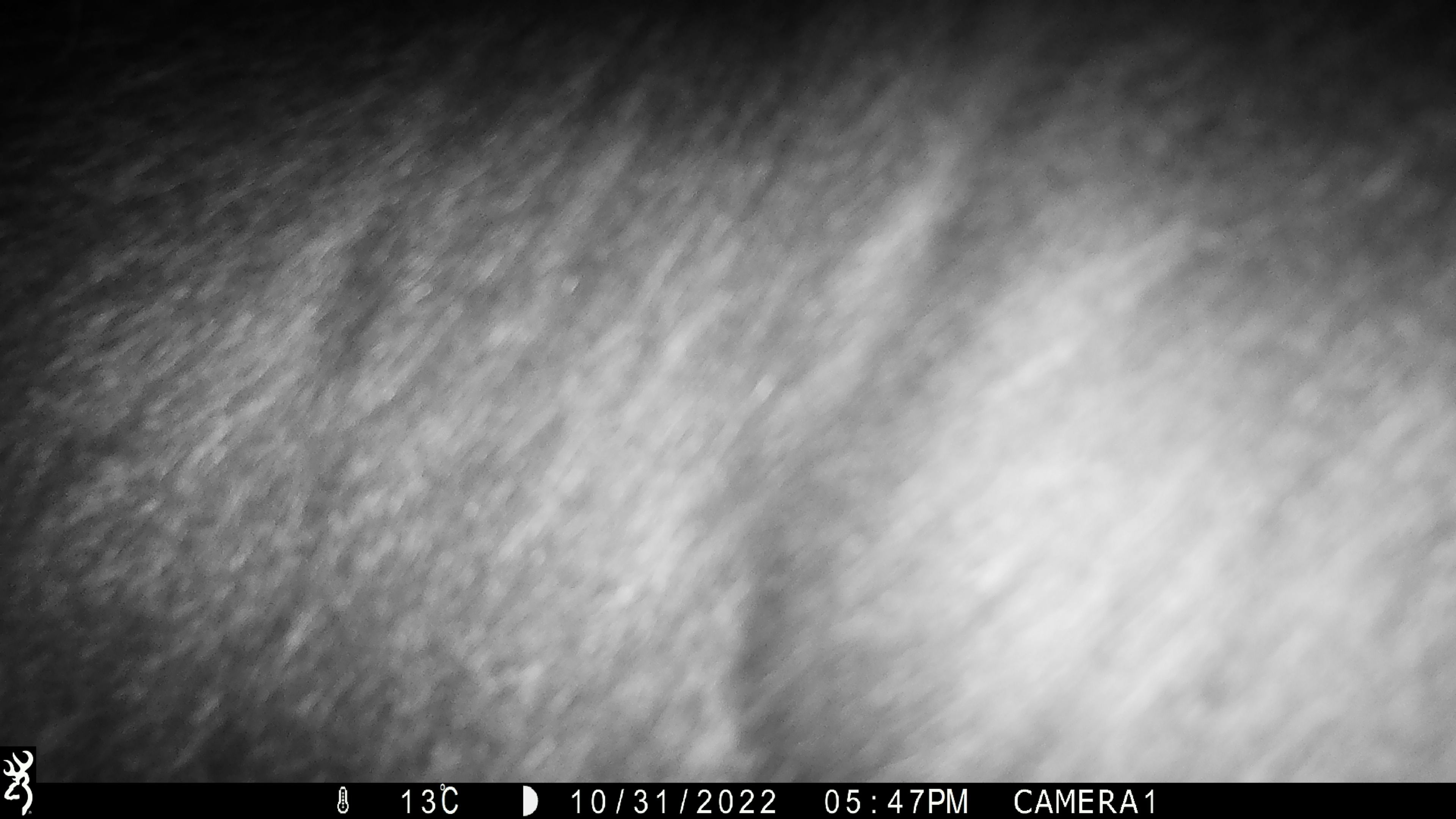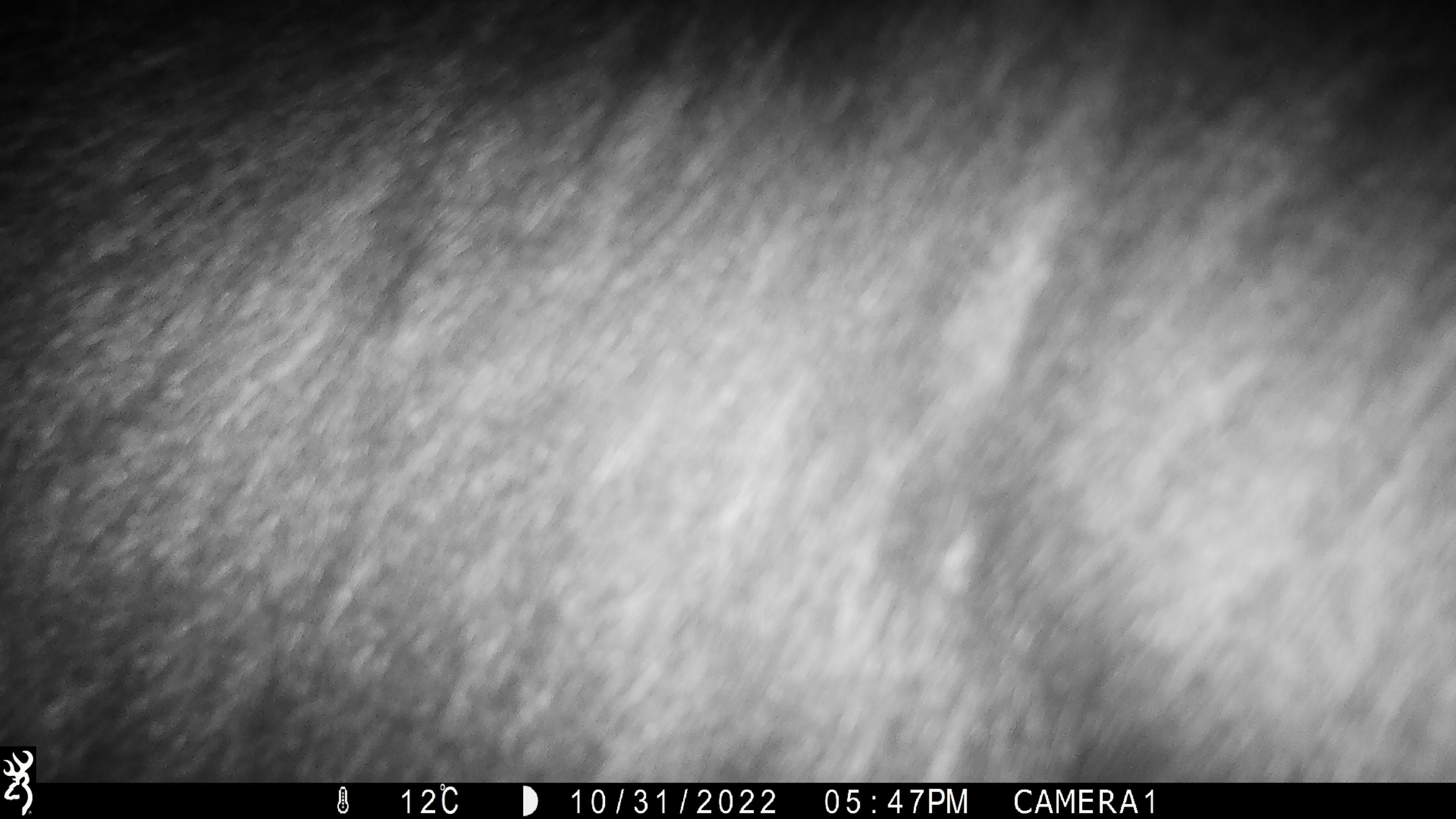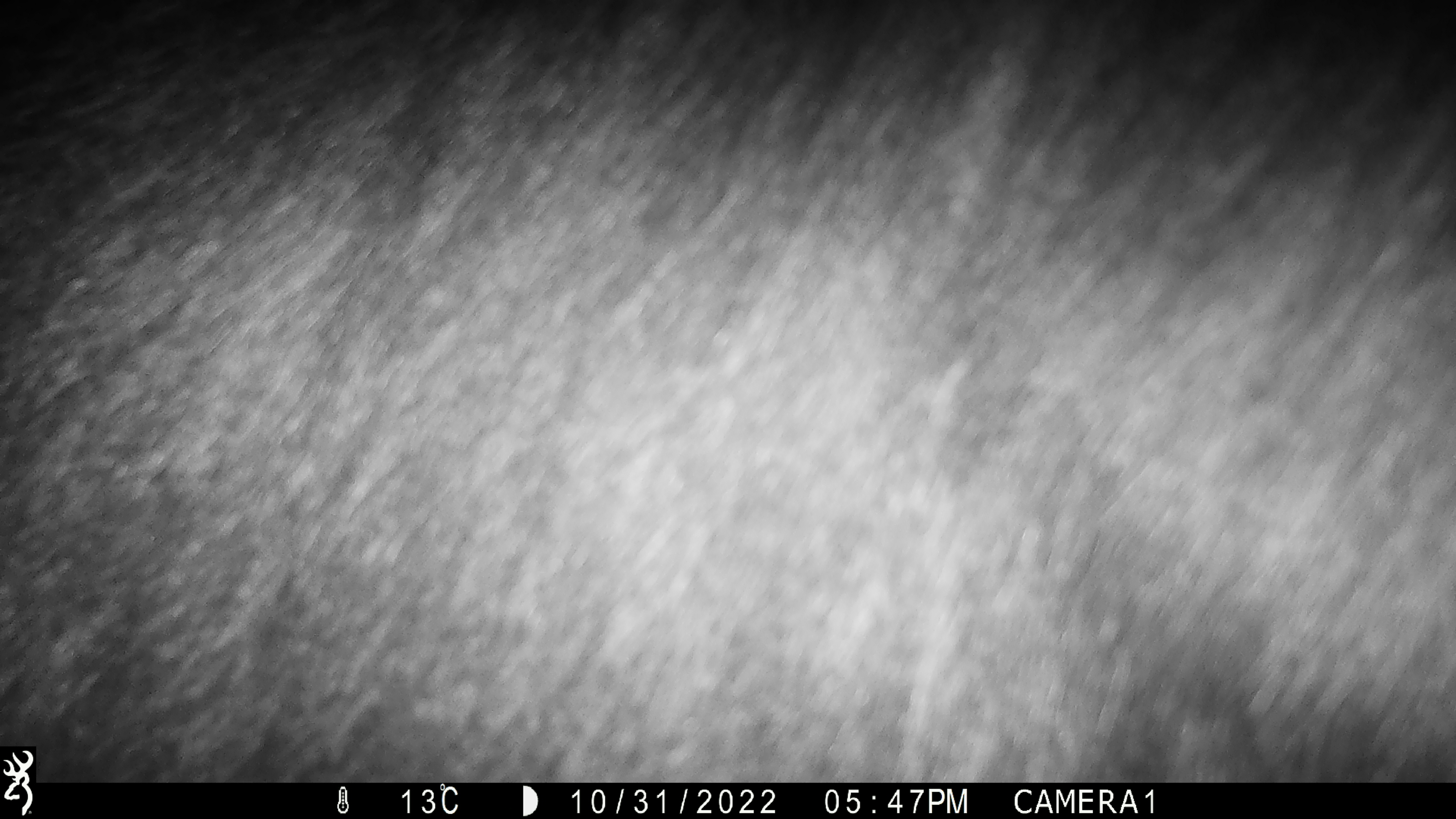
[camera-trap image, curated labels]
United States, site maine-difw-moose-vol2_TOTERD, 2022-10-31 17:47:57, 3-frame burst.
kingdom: Animalia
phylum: Chordata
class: Mammalia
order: Artiodactyla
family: Cervidae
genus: Alces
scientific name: Alces alces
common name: moose